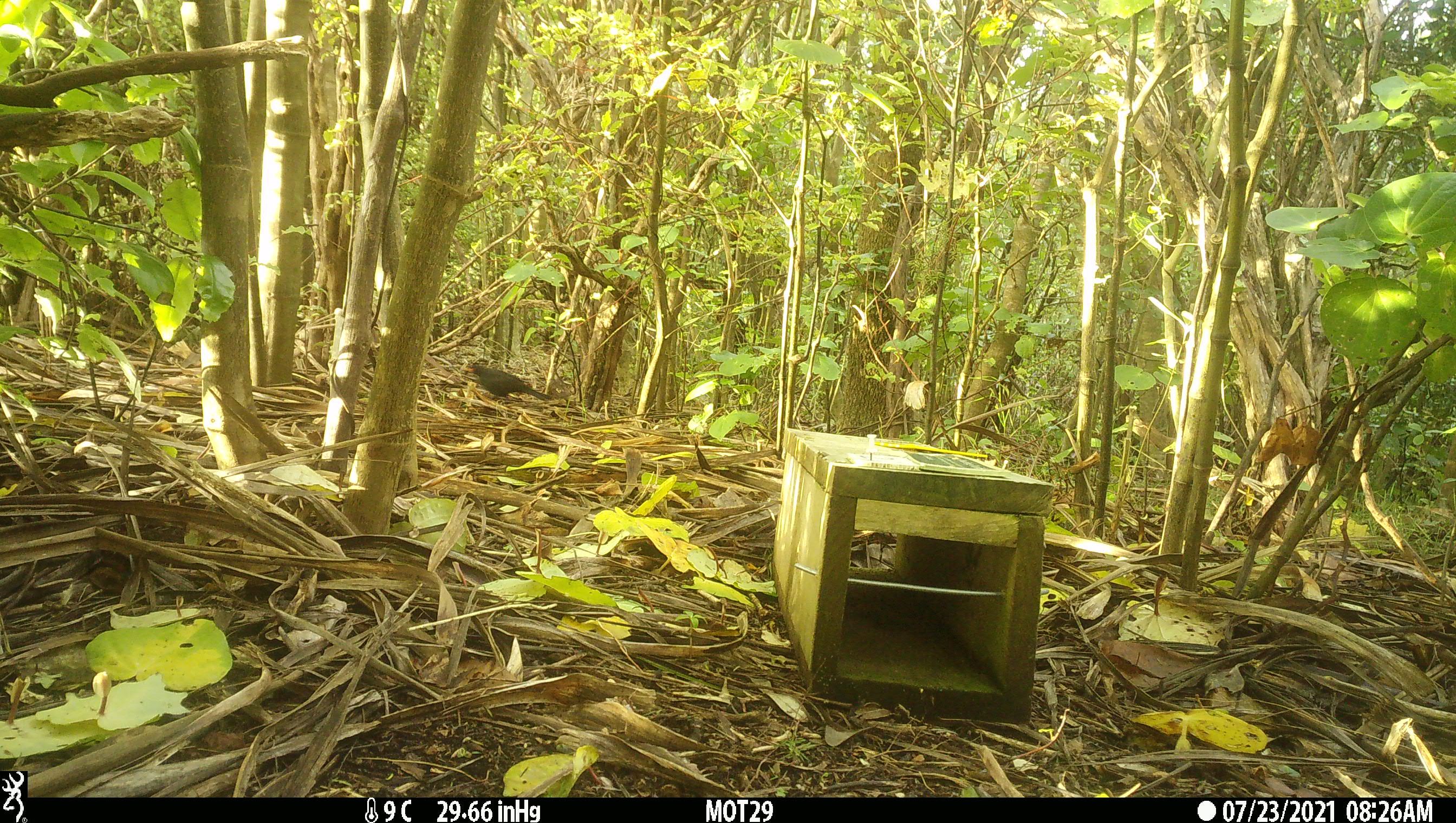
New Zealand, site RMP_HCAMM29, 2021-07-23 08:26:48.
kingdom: Animalia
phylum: Chordata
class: Aves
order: Passeriformes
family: Turdidae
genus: Turdus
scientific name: Turdus merula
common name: eurasian blackbird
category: blackbird